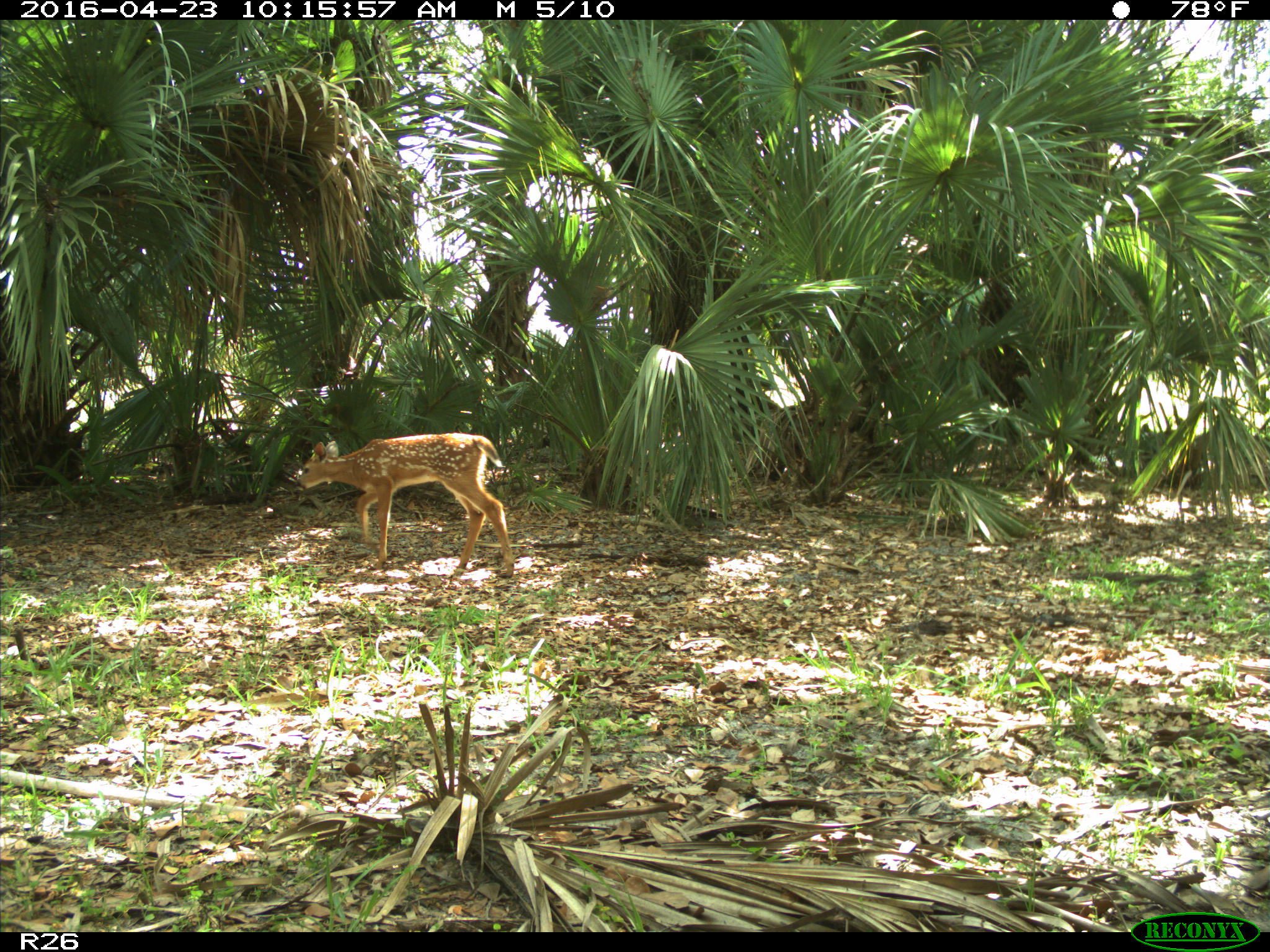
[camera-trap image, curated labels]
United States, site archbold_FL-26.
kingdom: Animalia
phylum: Chordata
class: Mammalia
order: Artiodactyla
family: Cervidae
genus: Odocoileus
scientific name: Odocoileus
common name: deer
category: unidentified deer